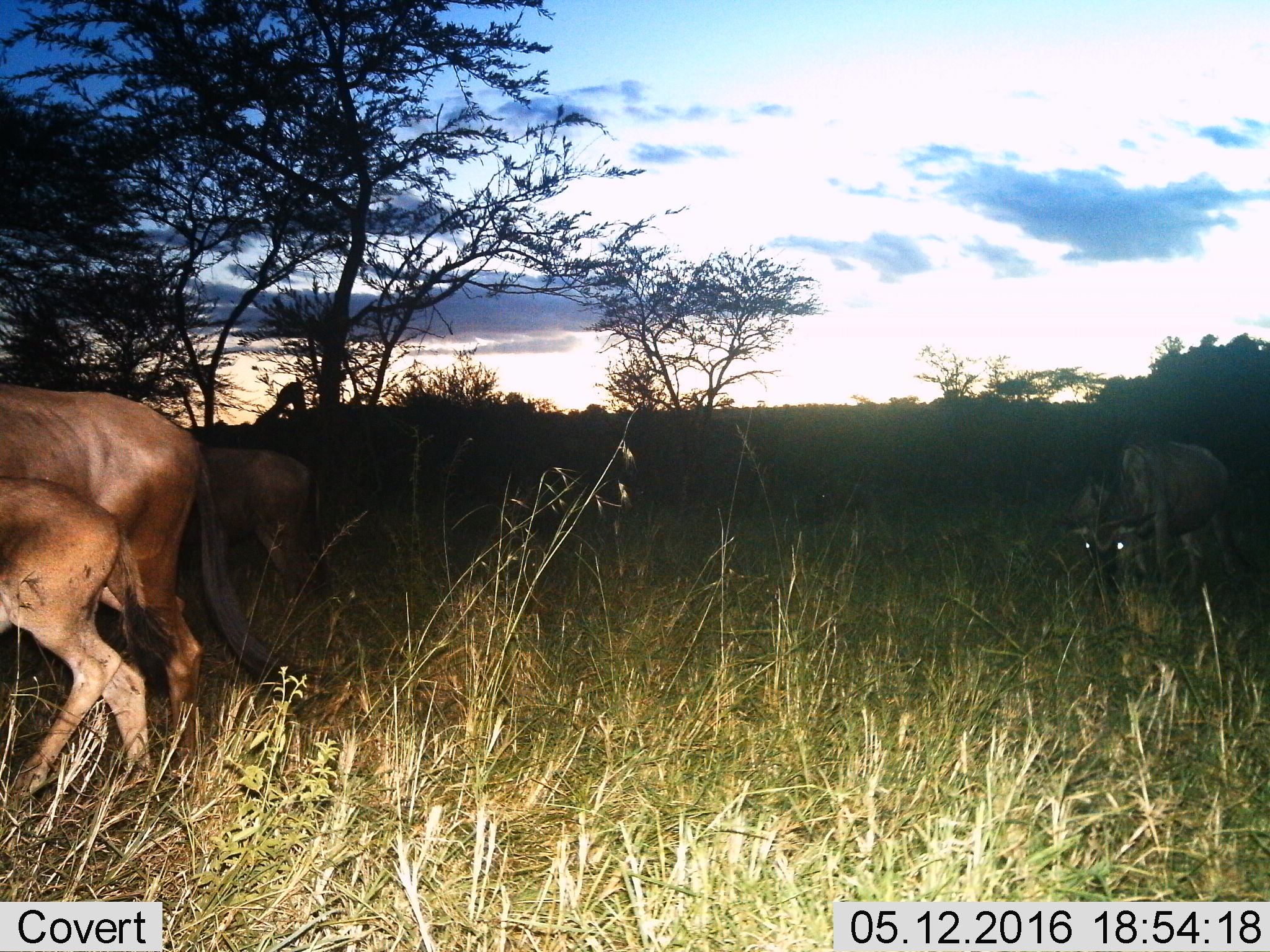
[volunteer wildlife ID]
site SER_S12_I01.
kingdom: Animalia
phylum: Chordata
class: Mammalia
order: Artiodactyla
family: Bovidae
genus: Connochaetes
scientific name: Connochaetes taurinus taurinus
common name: blue wildebeest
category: wildebeestblue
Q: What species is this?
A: Wildebeestblue (blue wildebeest) (Connochaetes taurinus taurinus).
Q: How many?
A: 4.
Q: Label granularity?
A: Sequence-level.